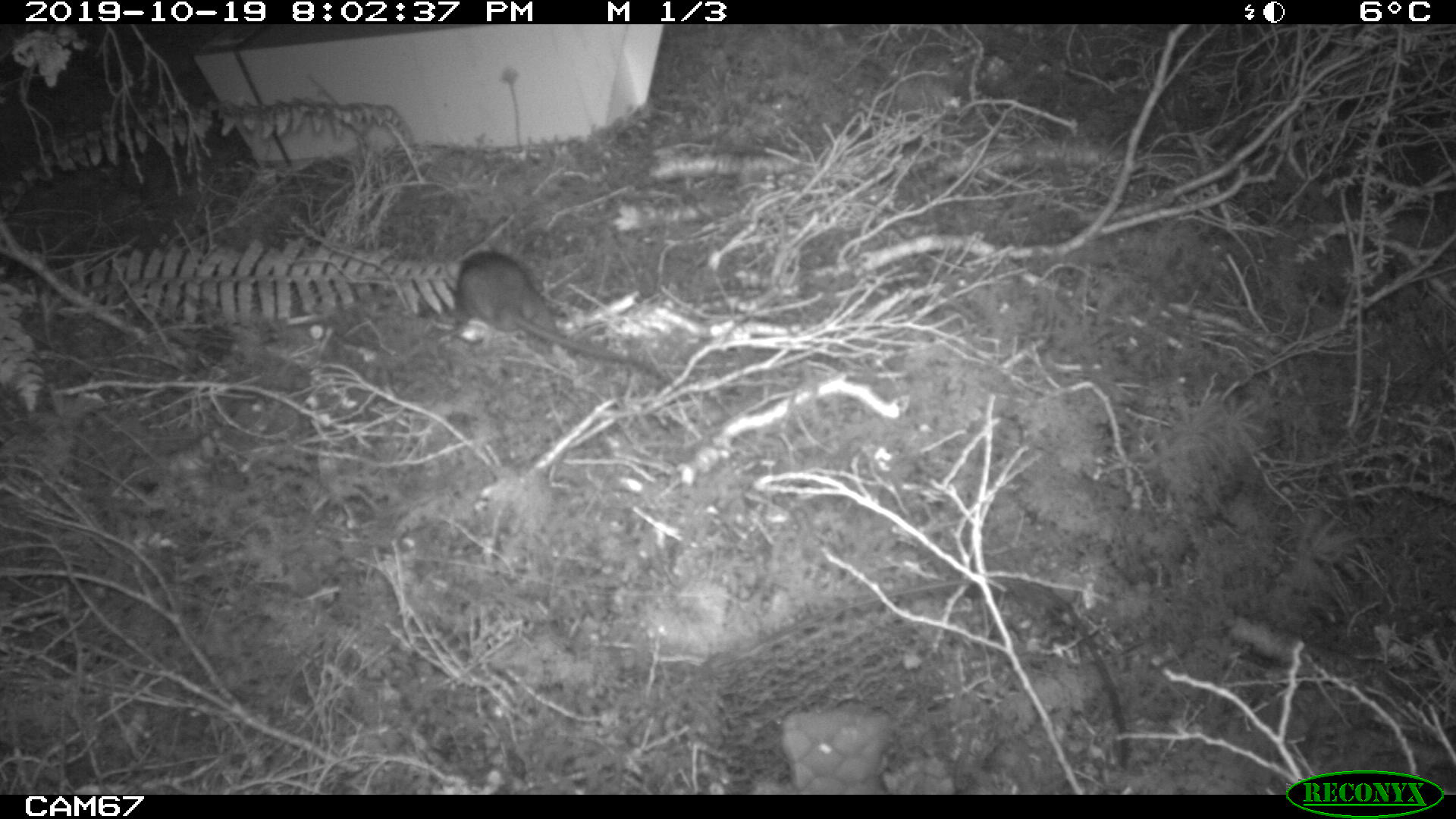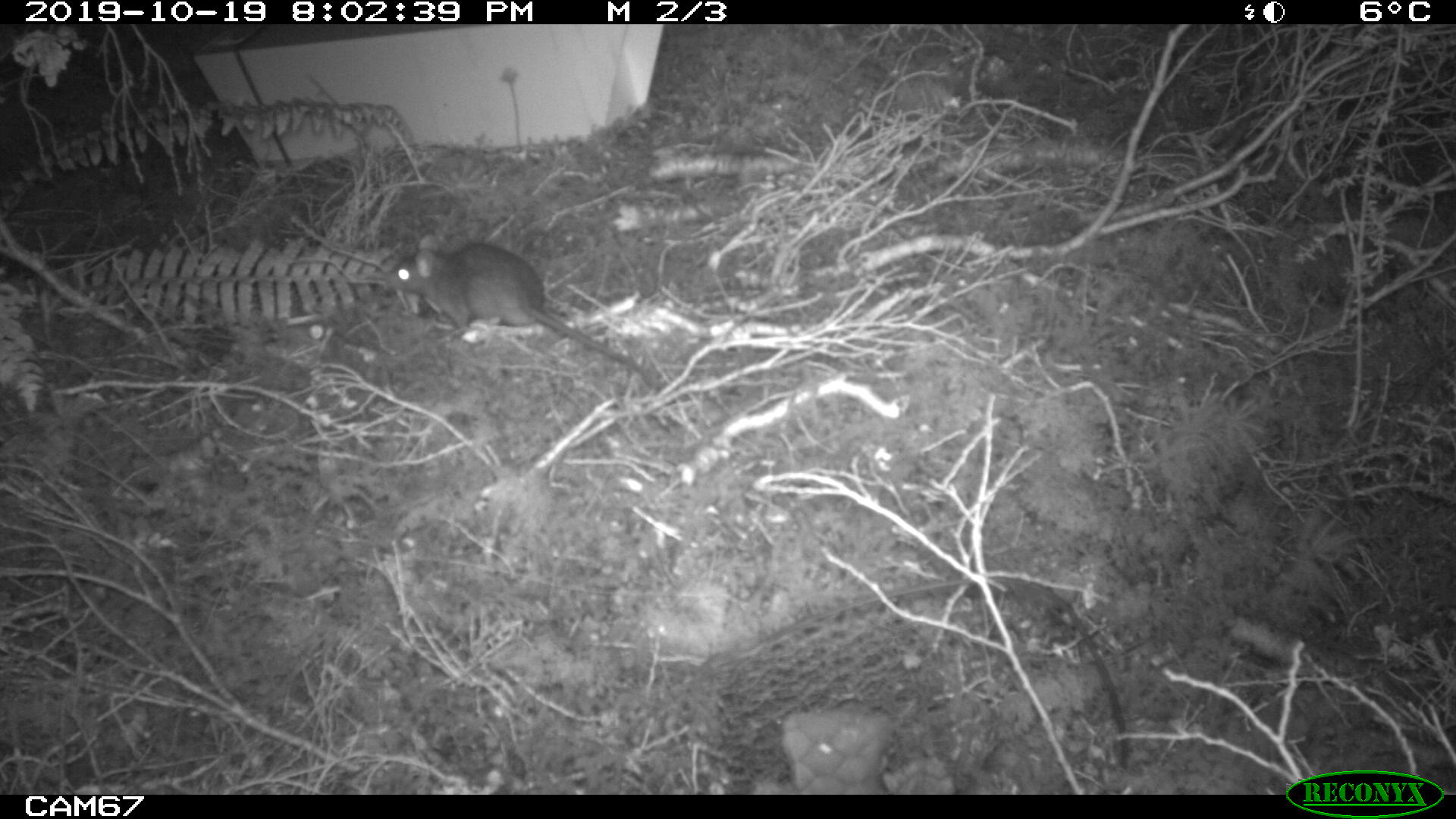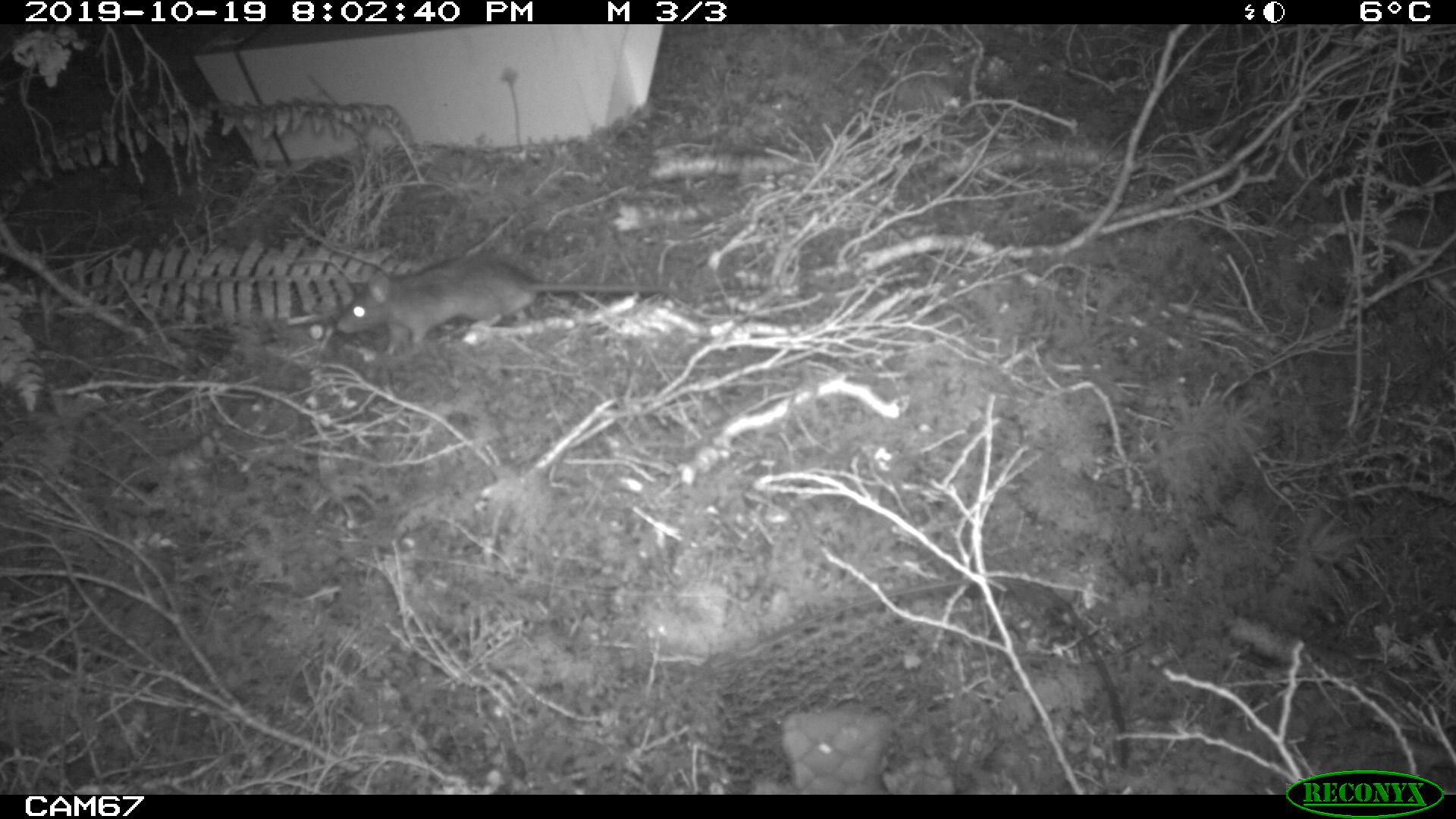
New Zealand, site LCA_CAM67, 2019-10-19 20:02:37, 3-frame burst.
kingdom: Animalia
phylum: Chordata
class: Mammalia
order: Rodentia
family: Muridae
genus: Rattus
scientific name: Rattus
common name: rat